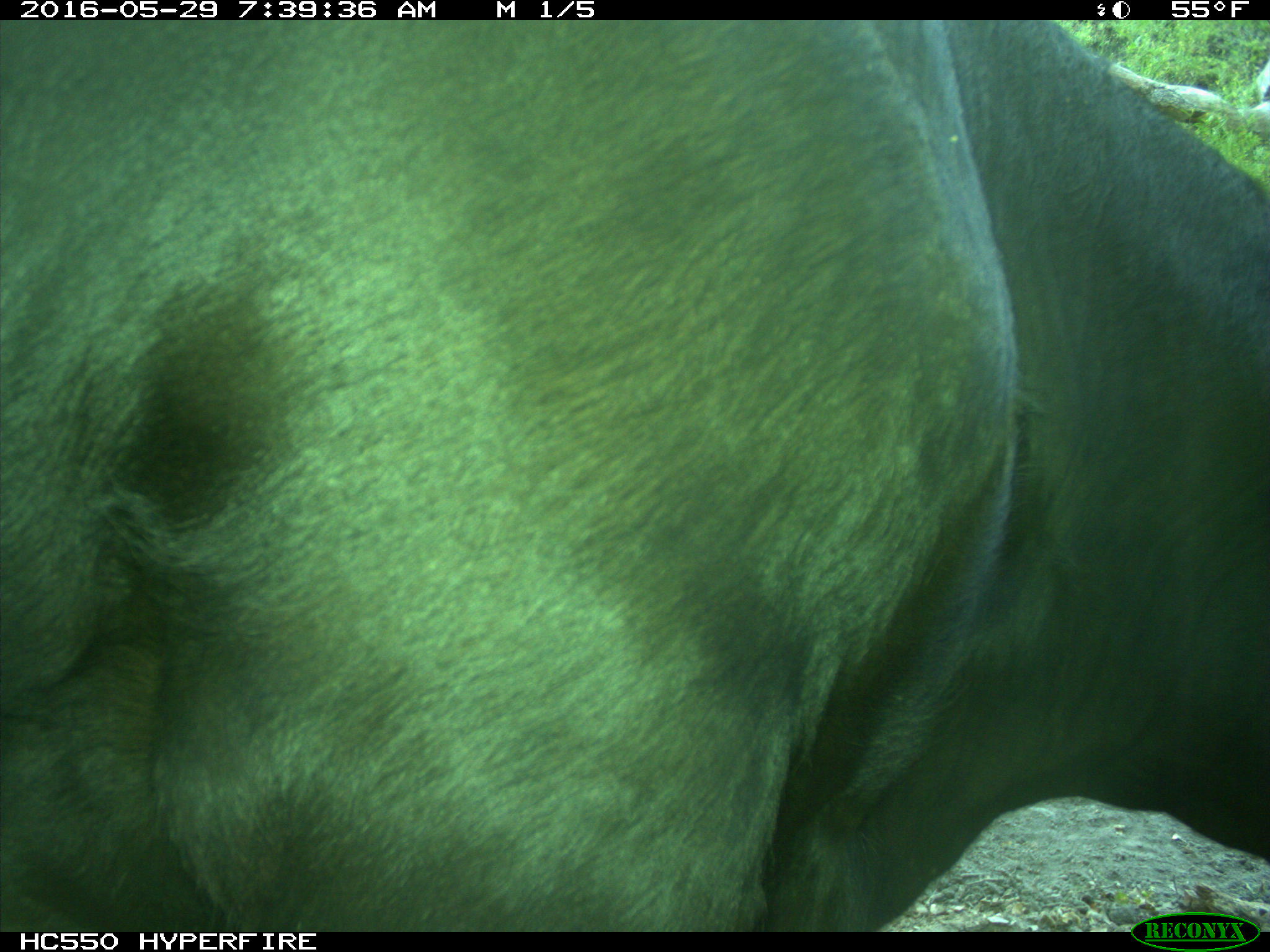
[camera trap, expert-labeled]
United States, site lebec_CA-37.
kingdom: Animalia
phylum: Chordata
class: Mammalia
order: Artiodactyla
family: Bovidae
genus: Bos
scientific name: Bos taurus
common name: domestic cow